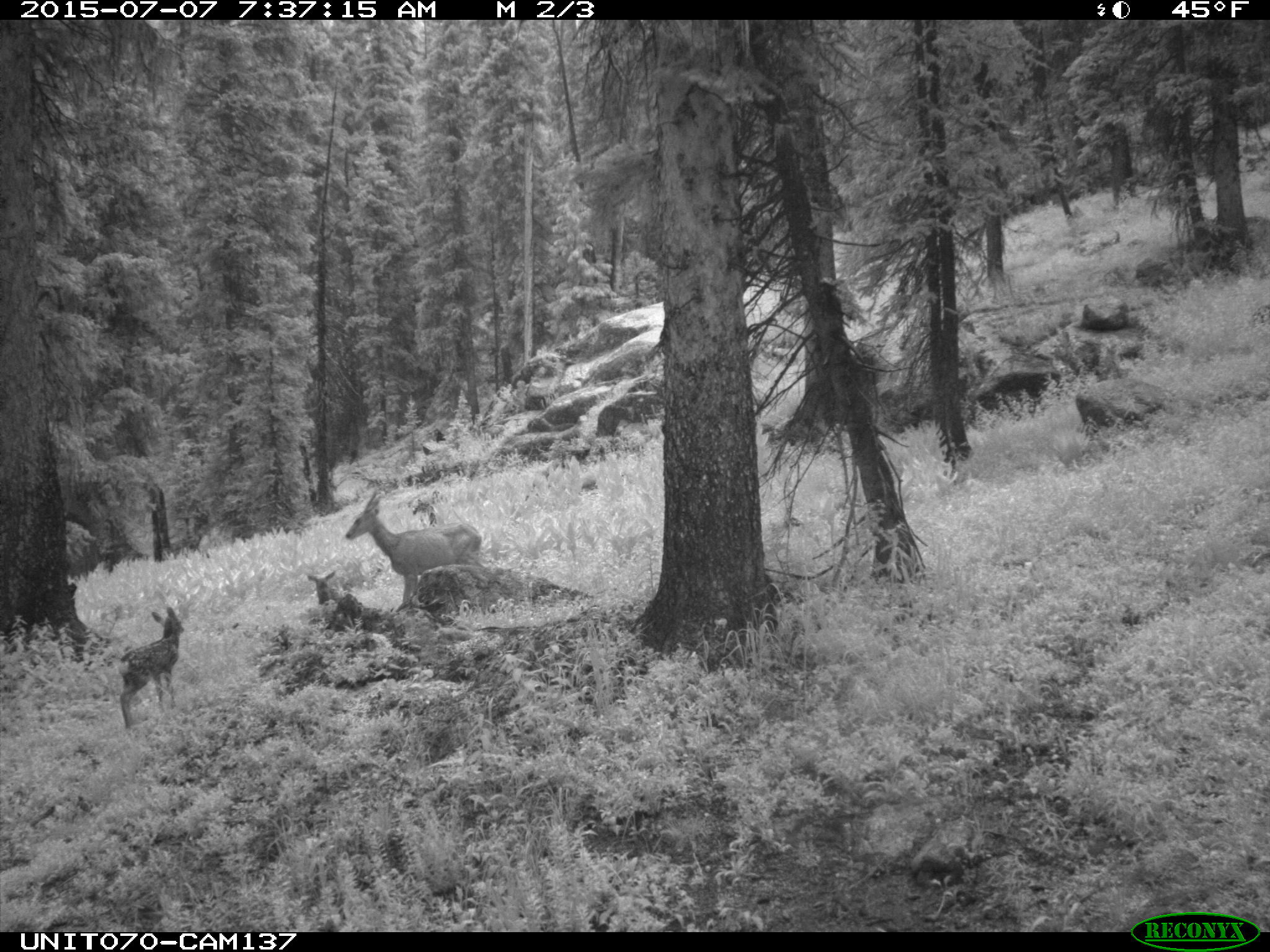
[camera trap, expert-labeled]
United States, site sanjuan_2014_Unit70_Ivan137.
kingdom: Animalia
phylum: Chordata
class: Mammalia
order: Artiodactyla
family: Cervidae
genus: Odocoileus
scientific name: Odocoileus hemionus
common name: mule deer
Odocoileus hemionus (mule deer).